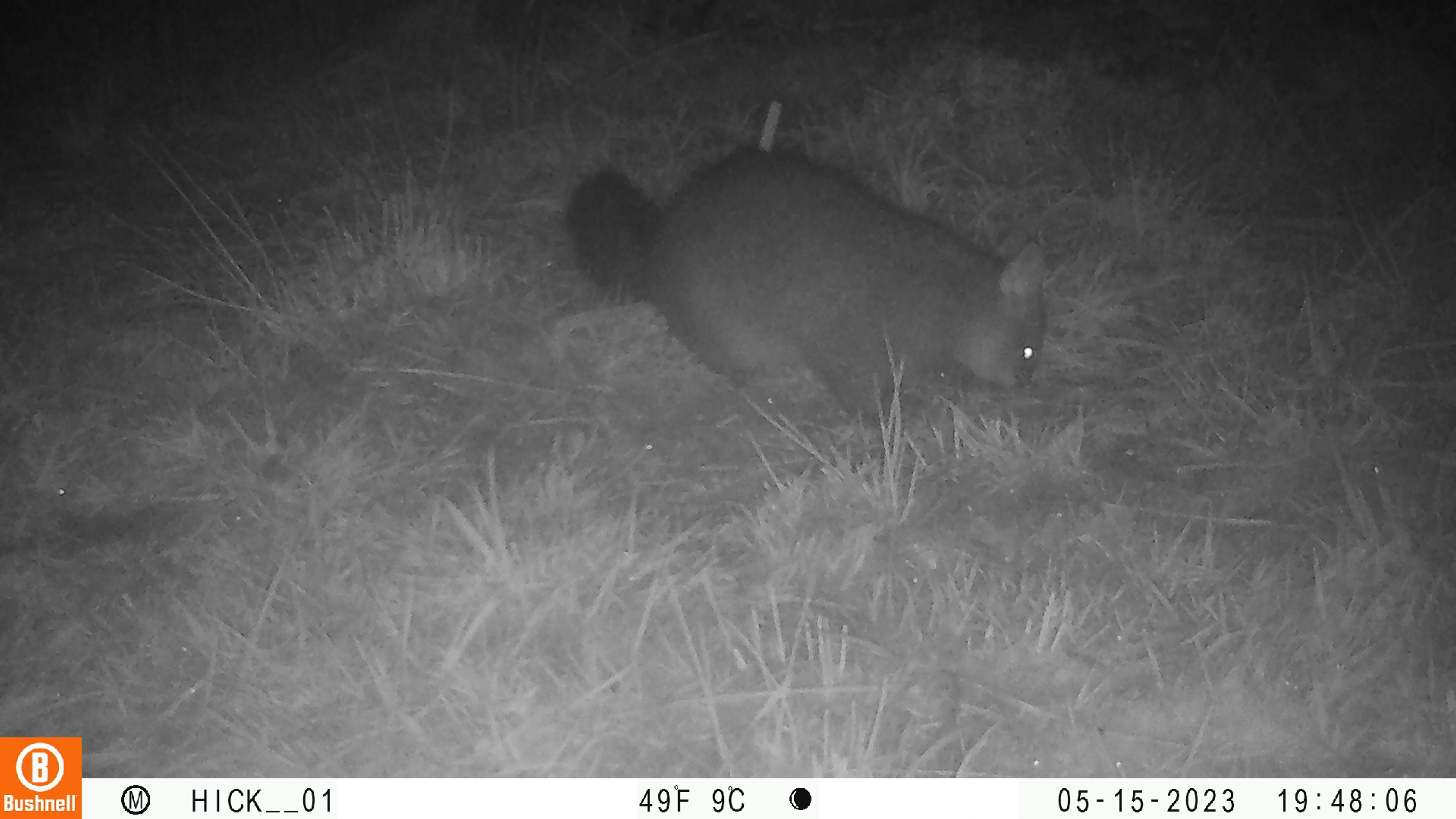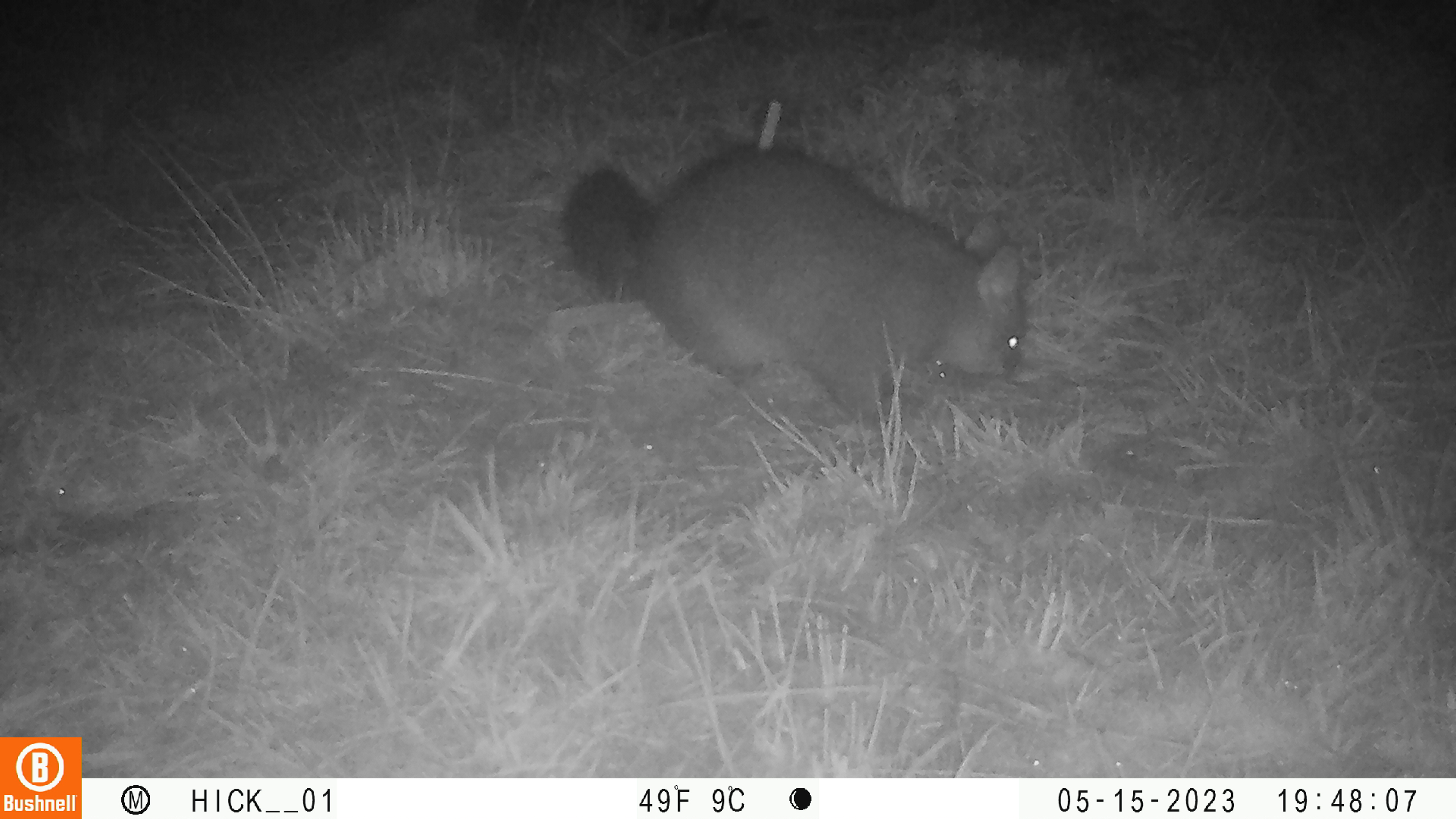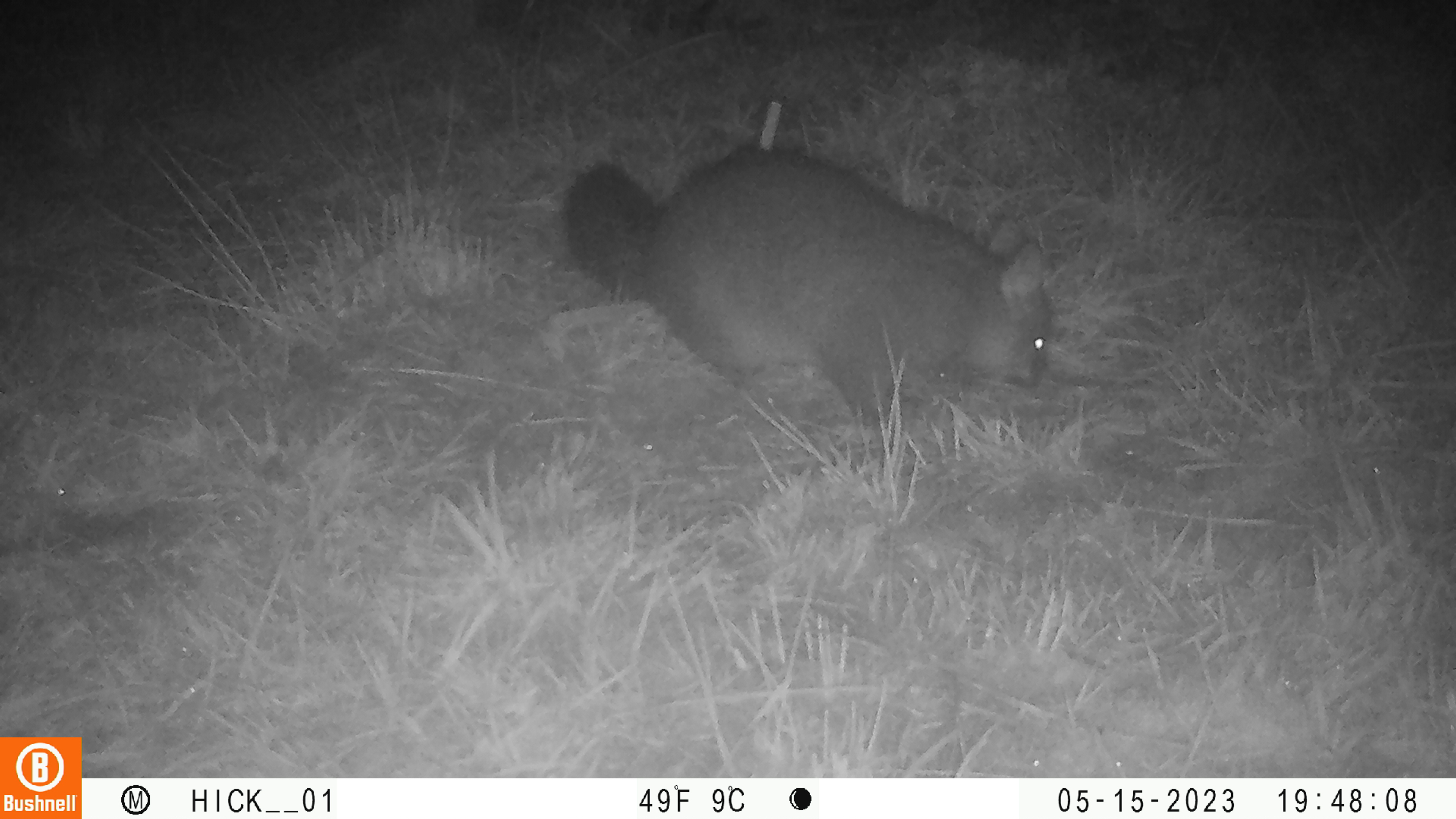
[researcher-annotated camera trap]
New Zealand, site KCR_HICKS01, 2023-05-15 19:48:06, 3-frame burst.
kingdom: Animalia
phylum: Chordata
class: Mammalia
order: Diprotodontia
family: Phalangeridae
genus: Trichosurus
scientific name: Trichosurus vulpecula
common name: common brushtail possum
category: possum